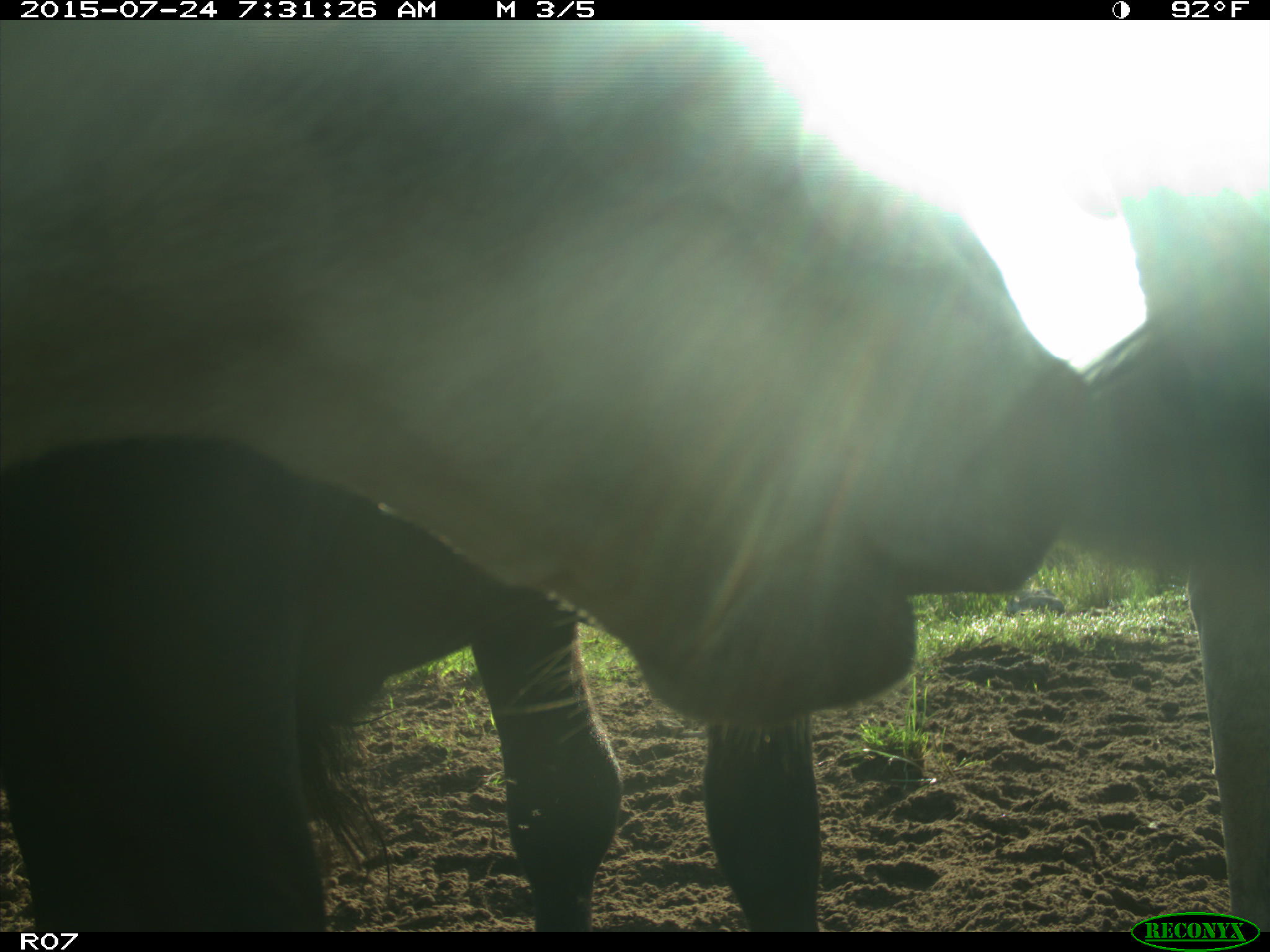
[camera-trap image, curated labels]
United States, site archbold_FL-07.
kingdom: Animalia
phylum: Chordata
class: Mammalia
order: Artiodactyla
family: Bovidae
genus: Bos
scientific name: Bos taurus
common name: domestic cow